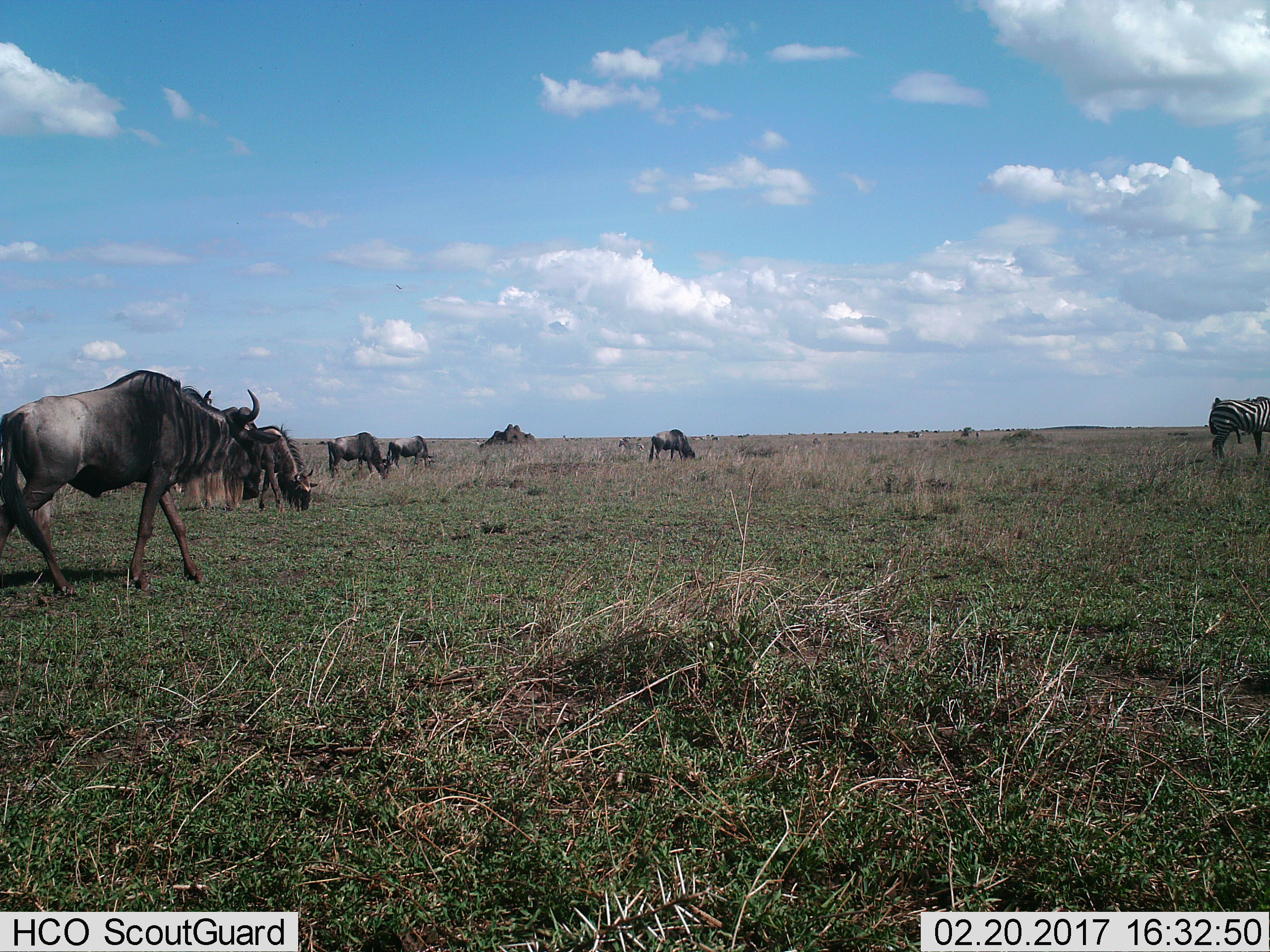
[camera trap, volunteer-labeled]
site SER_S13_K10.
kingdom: Animalia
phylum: Chordata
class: Mammalia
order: Artiodactyla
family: Bovidae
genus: Connochaetes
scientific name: Connochaetes taurinus taurinus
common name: blue wildebeest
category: wildebeestblue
Wildebeestblue (blue wildebeest) (Connochaetes taurinus taurinus), count 5. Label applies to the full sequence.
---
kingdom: Animalia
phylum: Chordata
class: Mammalia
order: Perissodactyla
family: Equidae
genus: Equus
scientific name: Equus quagga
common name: plains zebra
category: zebraplains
Zebraplains (plains zebra) (Equus quagga), count 2. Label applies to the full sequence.